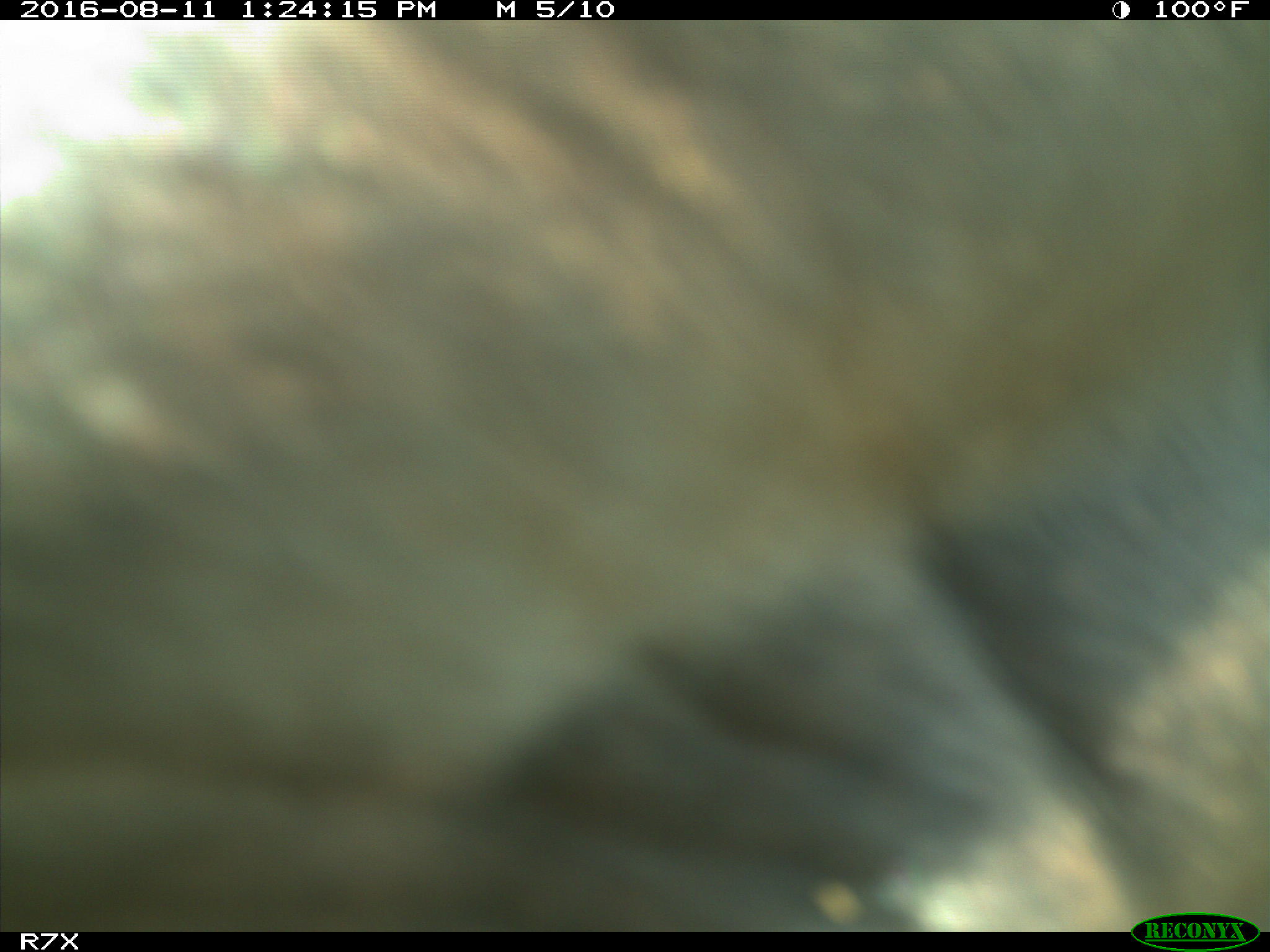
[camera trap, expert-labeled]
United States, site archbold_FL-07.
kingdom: Animalia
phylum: Chordata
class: Mammalia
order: Artiodactyla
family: Bovidae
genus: Bos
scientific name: Bos taurus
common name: domestic cow